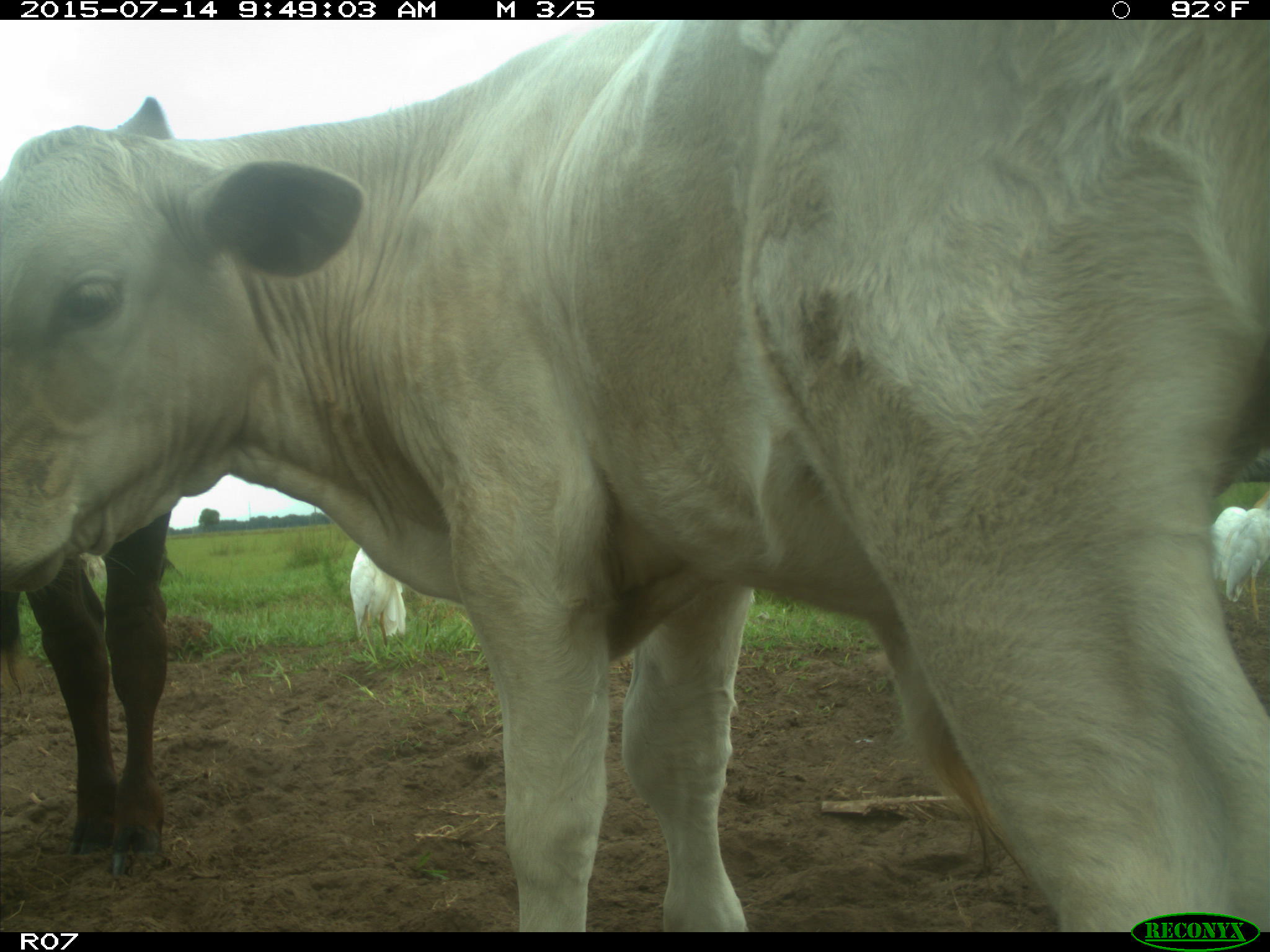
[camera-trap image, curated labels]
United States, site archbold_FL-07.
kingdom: Animalia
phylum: Chordata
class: Mammalia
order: Artiodactyla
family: Bovidae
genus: Bos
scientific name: Bos taurus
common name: domestic cow